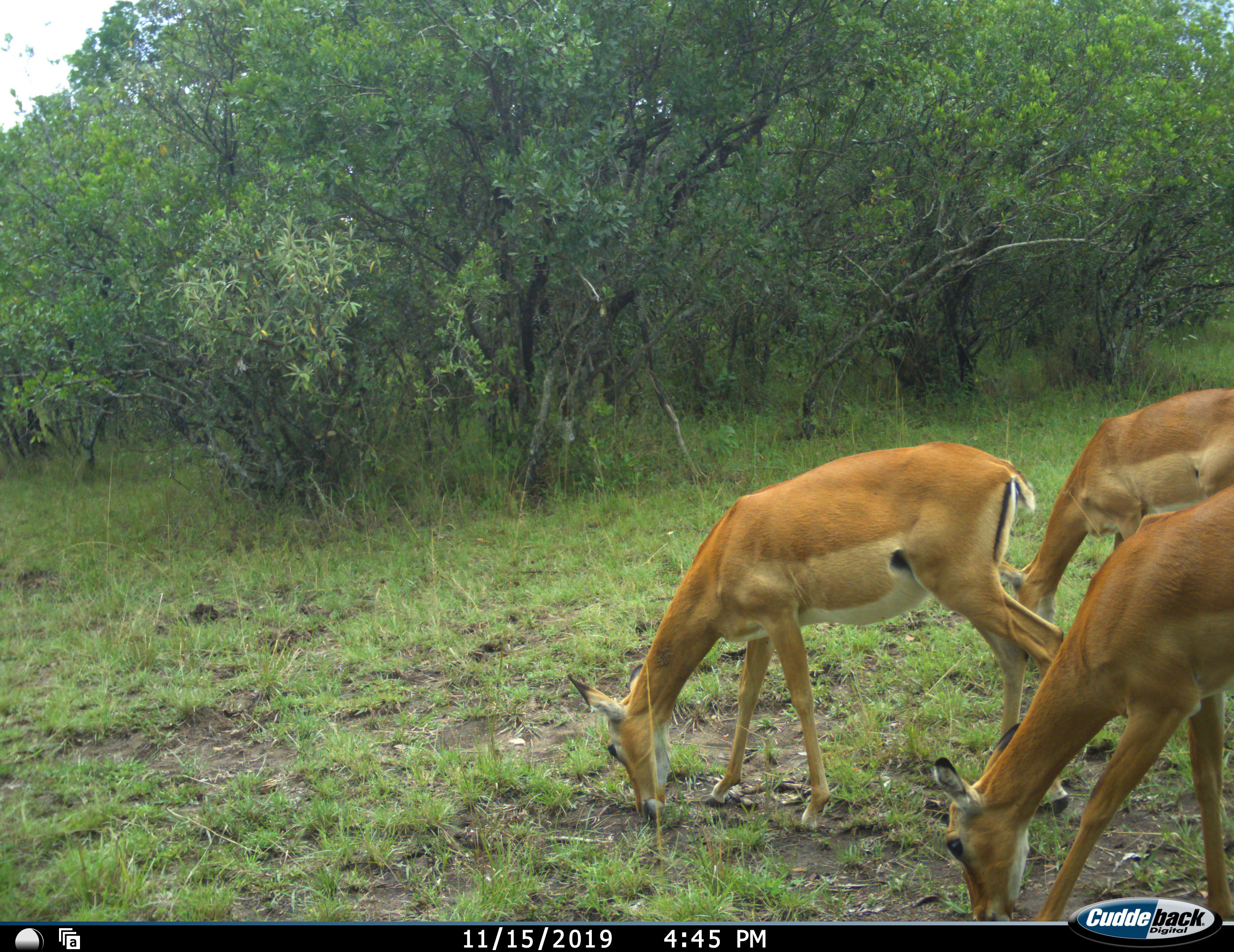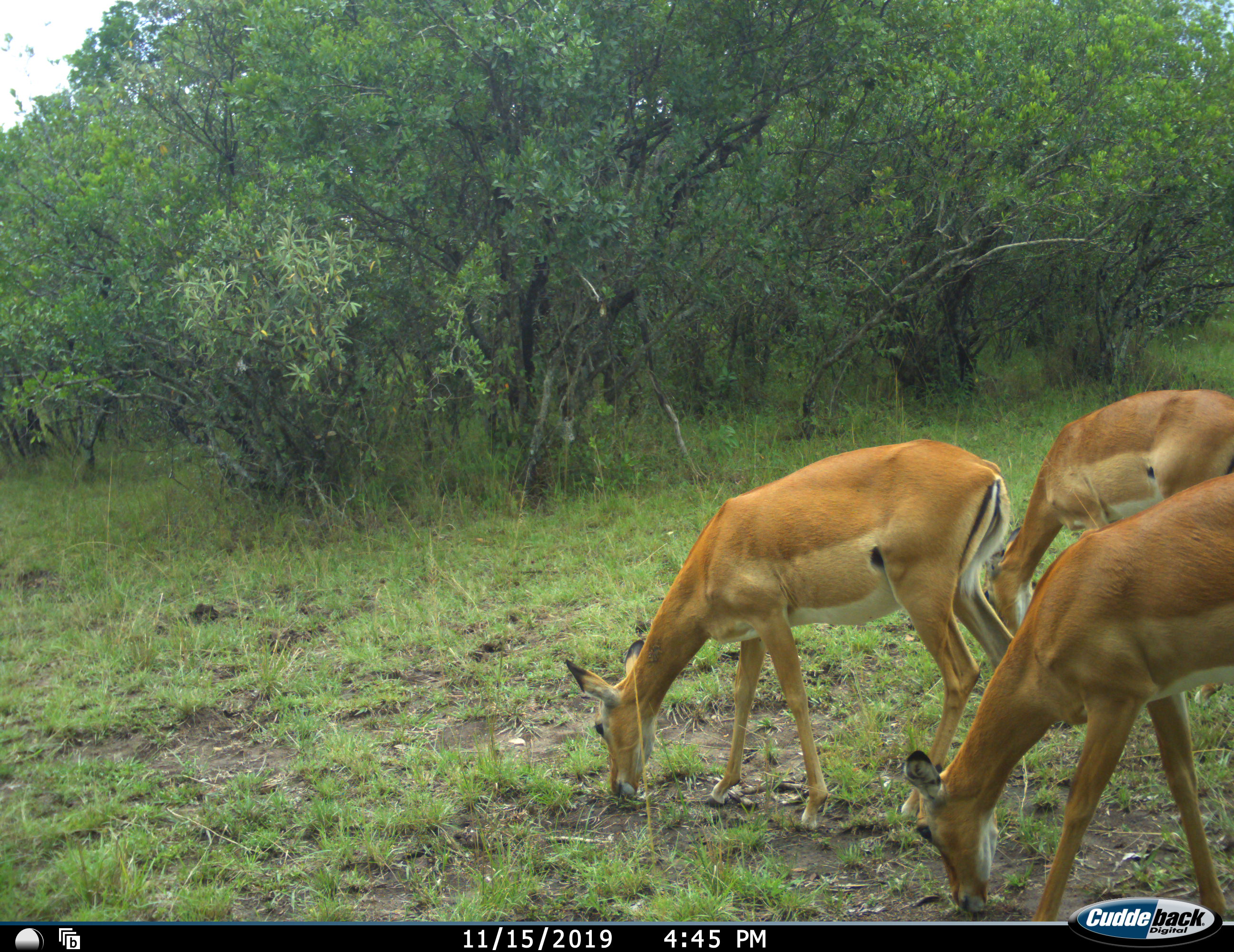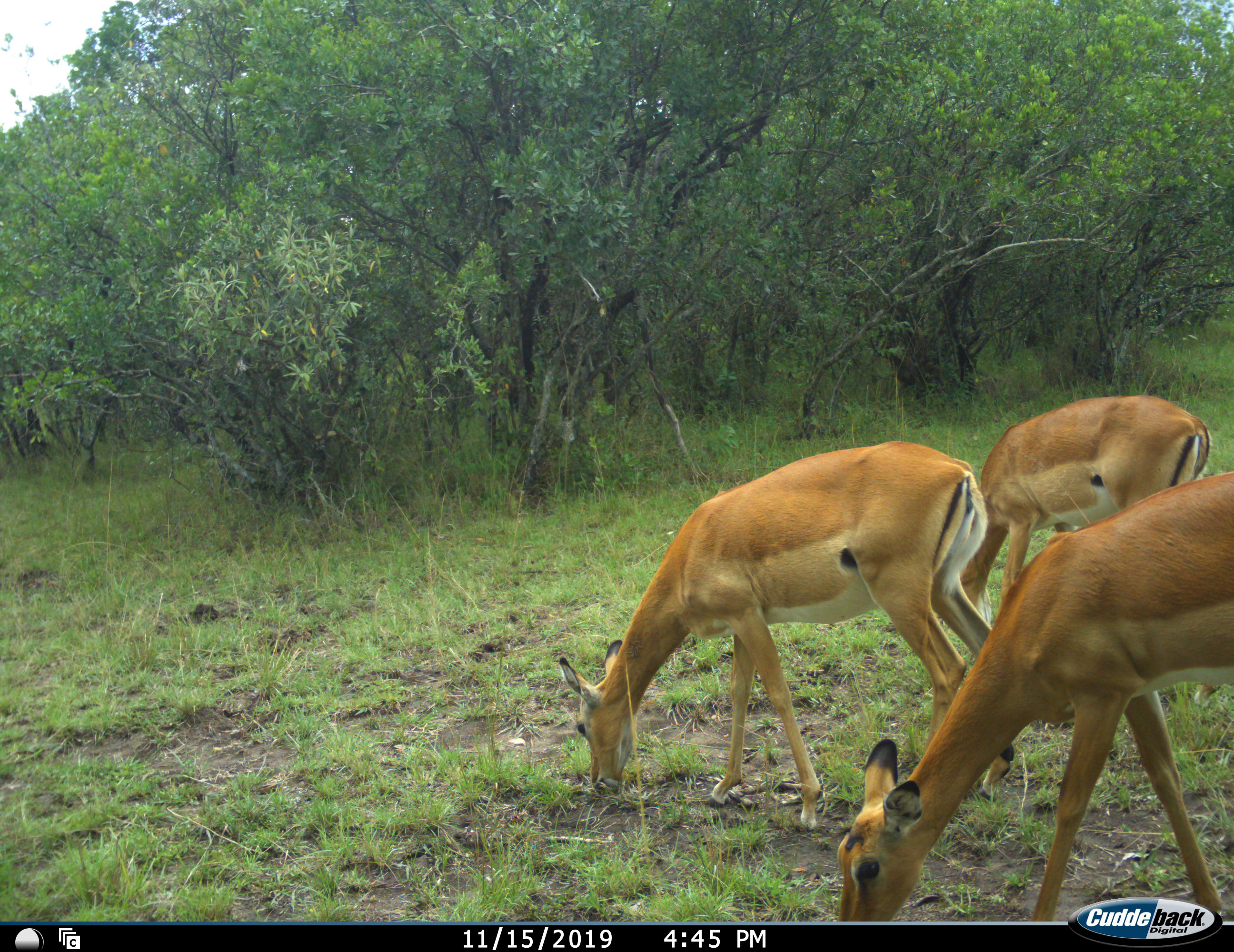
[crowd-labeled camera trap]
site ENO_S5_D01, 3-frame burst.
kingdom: Animalia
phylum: Chordata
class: Mammalia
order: Artiodactyla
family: Bovidae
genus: Aepyceros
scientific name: Aepyceros melampus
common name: impala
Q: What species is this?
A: Impala (Aepyceros melampus).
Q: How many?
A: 3.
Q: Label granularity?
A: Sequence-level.